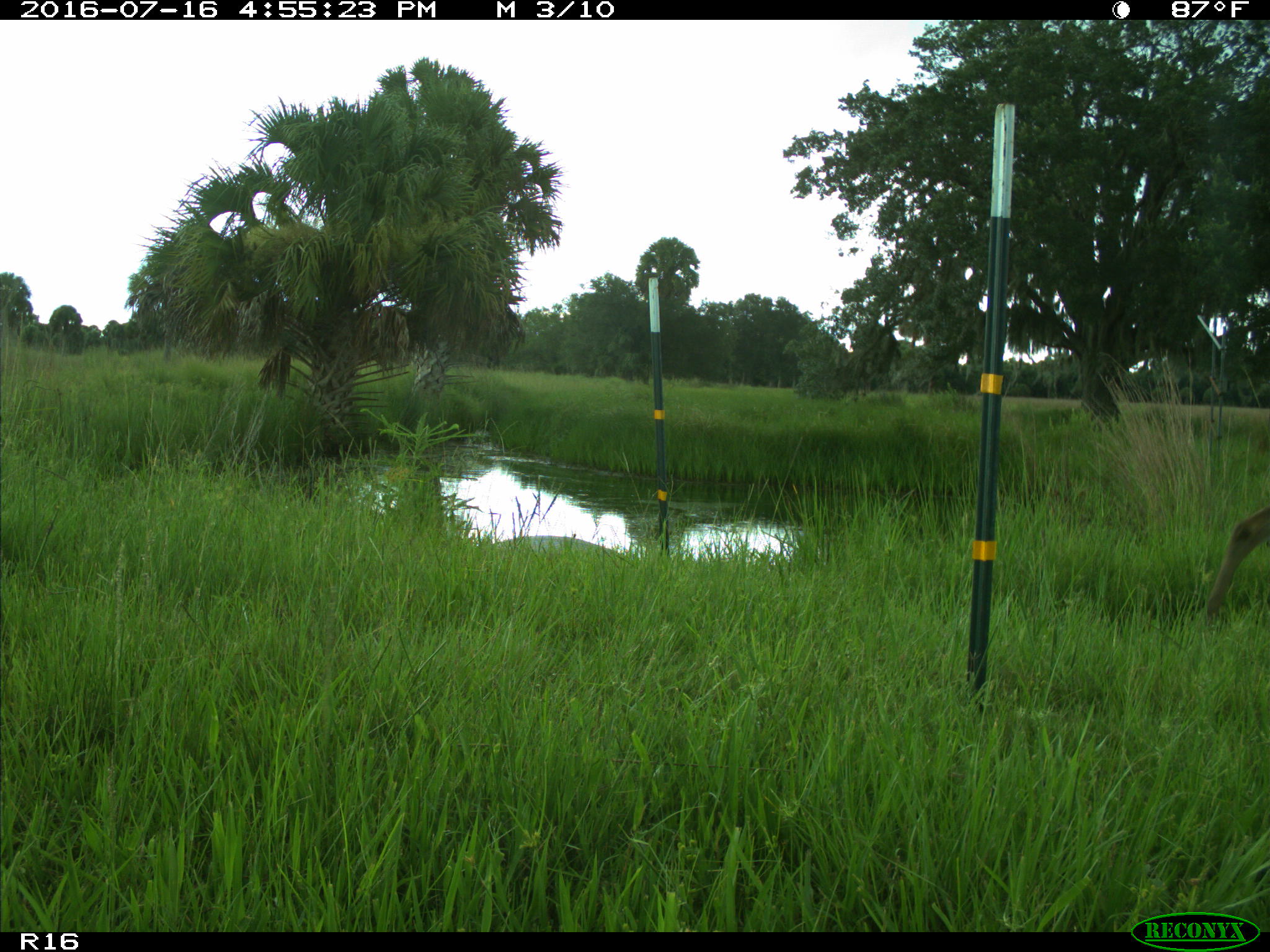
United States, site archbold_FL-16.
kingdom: Animalia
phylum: Chordata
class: Mammalia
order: Artiodactyla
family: Cervidae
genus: Odocoileus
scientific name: Odocoileus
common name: deer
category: unidentified deer